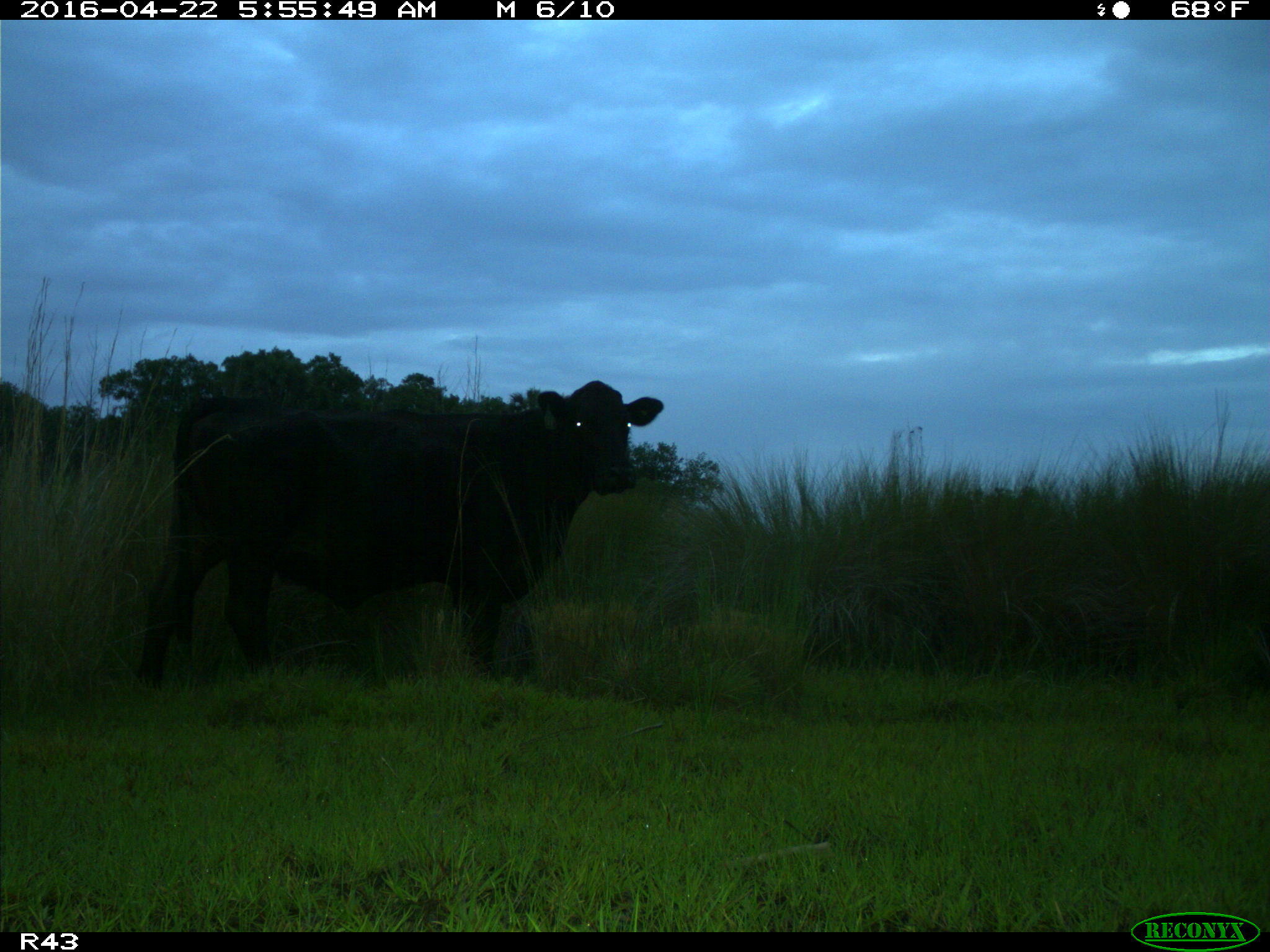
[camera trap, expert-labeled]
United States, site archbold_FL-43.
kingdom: Animalia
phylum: Chordata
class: Mammalia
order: Artiodactyla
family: Bovidae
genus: Bos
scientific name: Bos taurus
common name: domestic cow